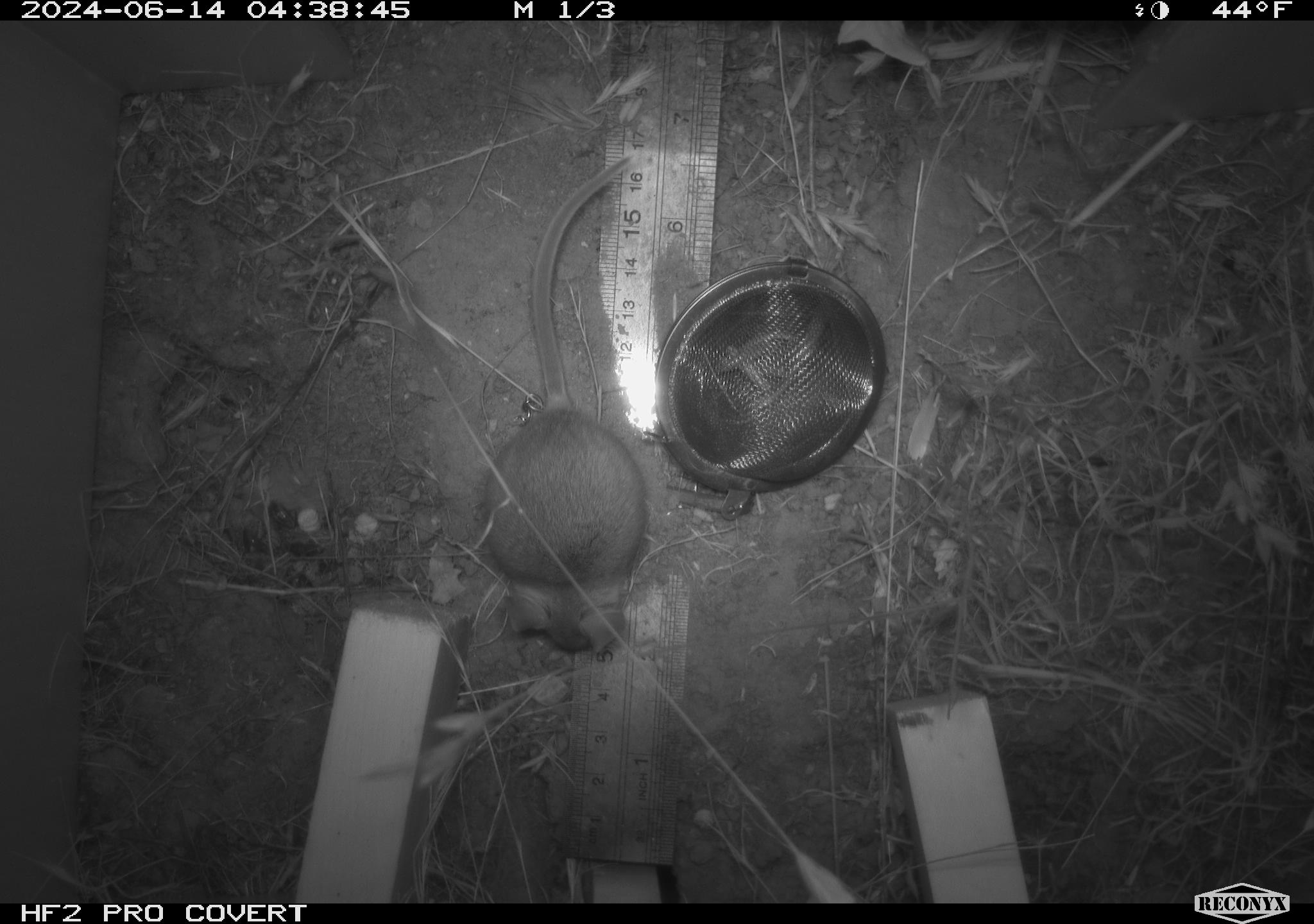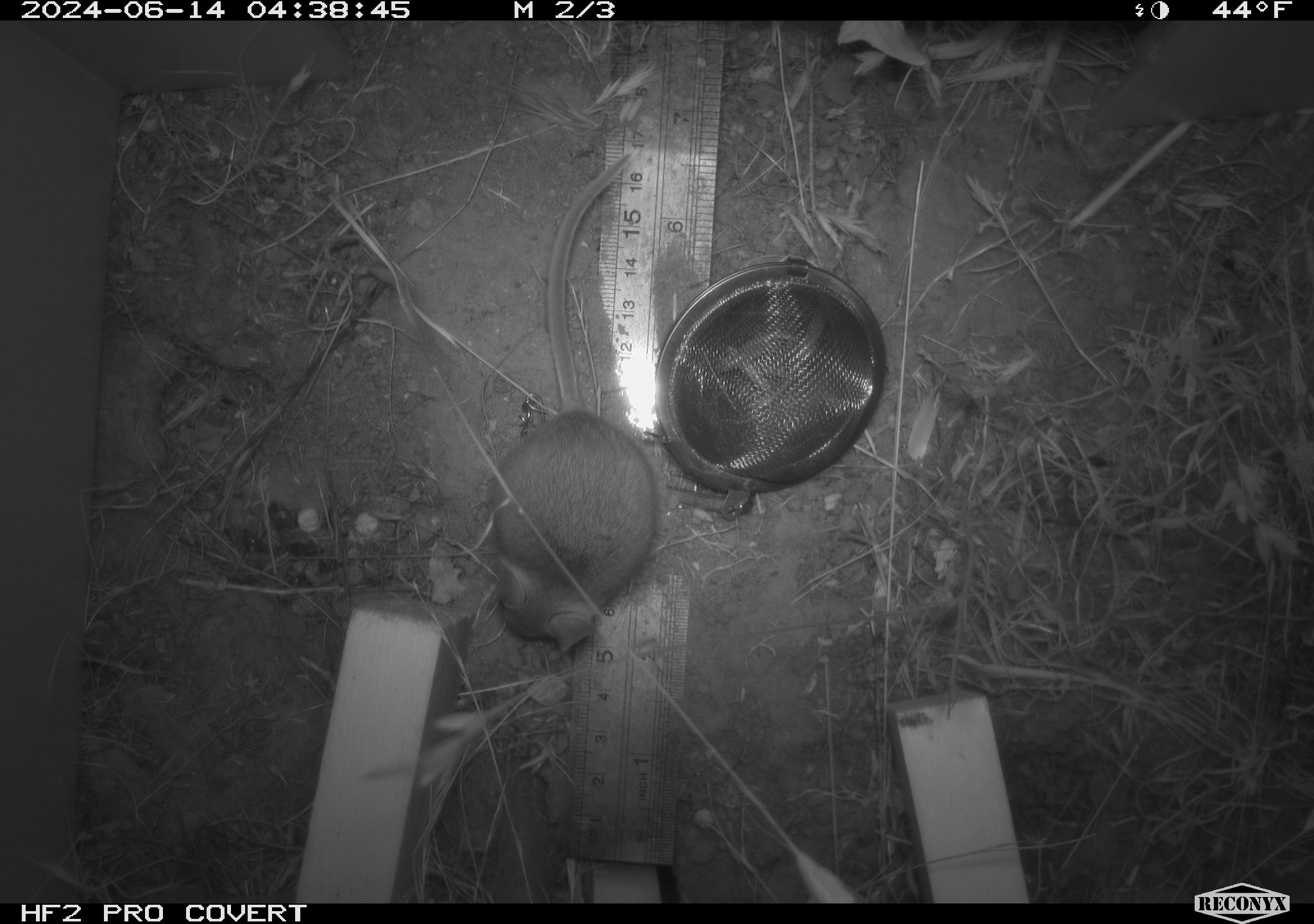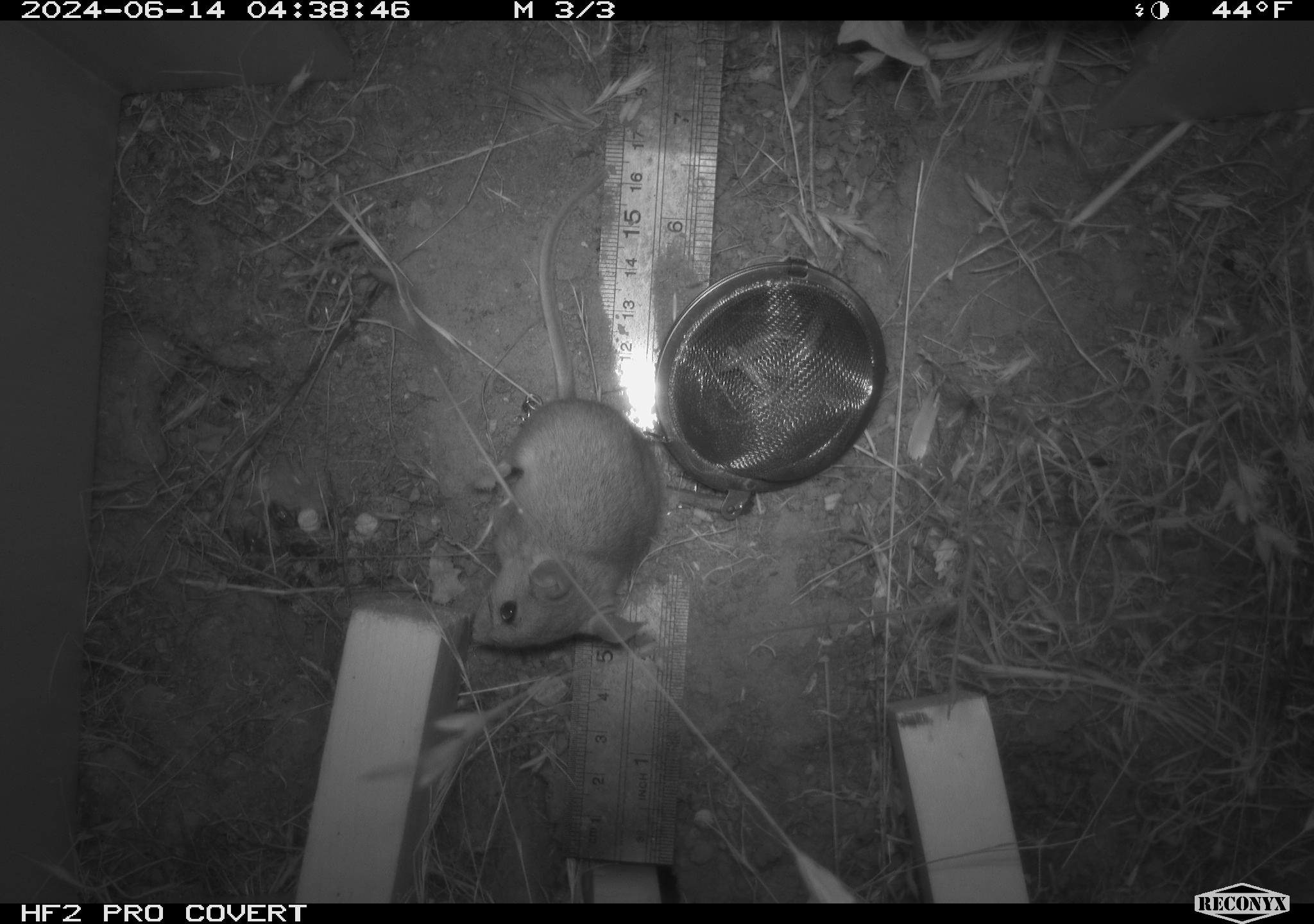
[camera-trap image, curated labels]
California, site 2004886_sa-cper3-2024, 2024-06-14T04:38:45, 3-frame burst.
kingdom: Animalia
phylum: Chordata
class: Mammalia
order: Rodentia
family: Heteromyidae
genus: Dipodomys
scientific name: Dipodomys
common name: kangaroo rats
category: dipodomys species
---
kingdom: Animalia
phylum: Chordata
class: Mammalia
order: Rodentia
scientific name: Rodentia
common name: rodent